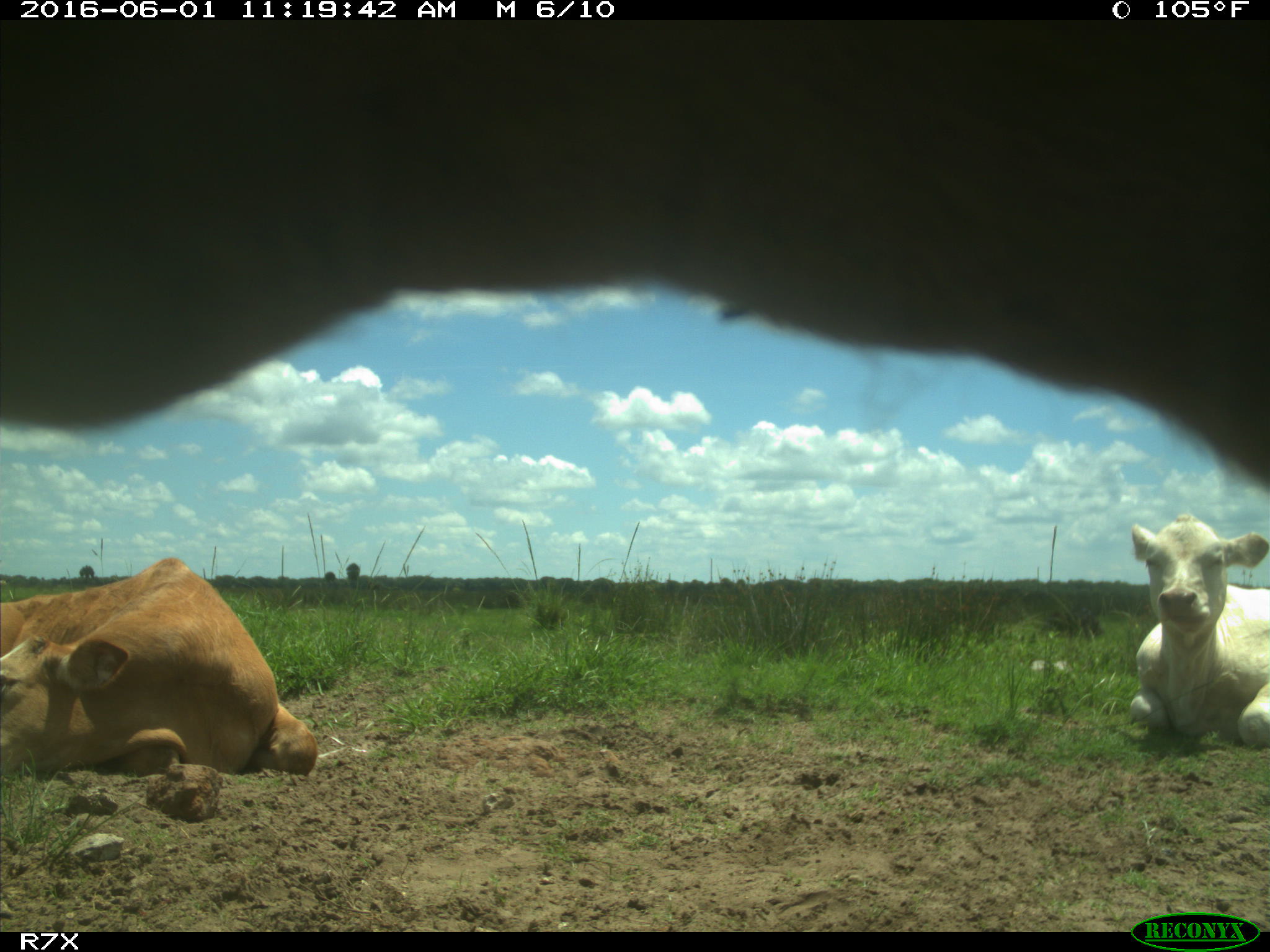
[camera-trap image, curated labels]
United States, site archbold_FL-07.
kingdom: Animalia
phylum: Chordata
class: Mammalia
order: Artiodactyla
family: Bovidae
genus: Bos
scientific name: Bos taurus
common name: domestic cow